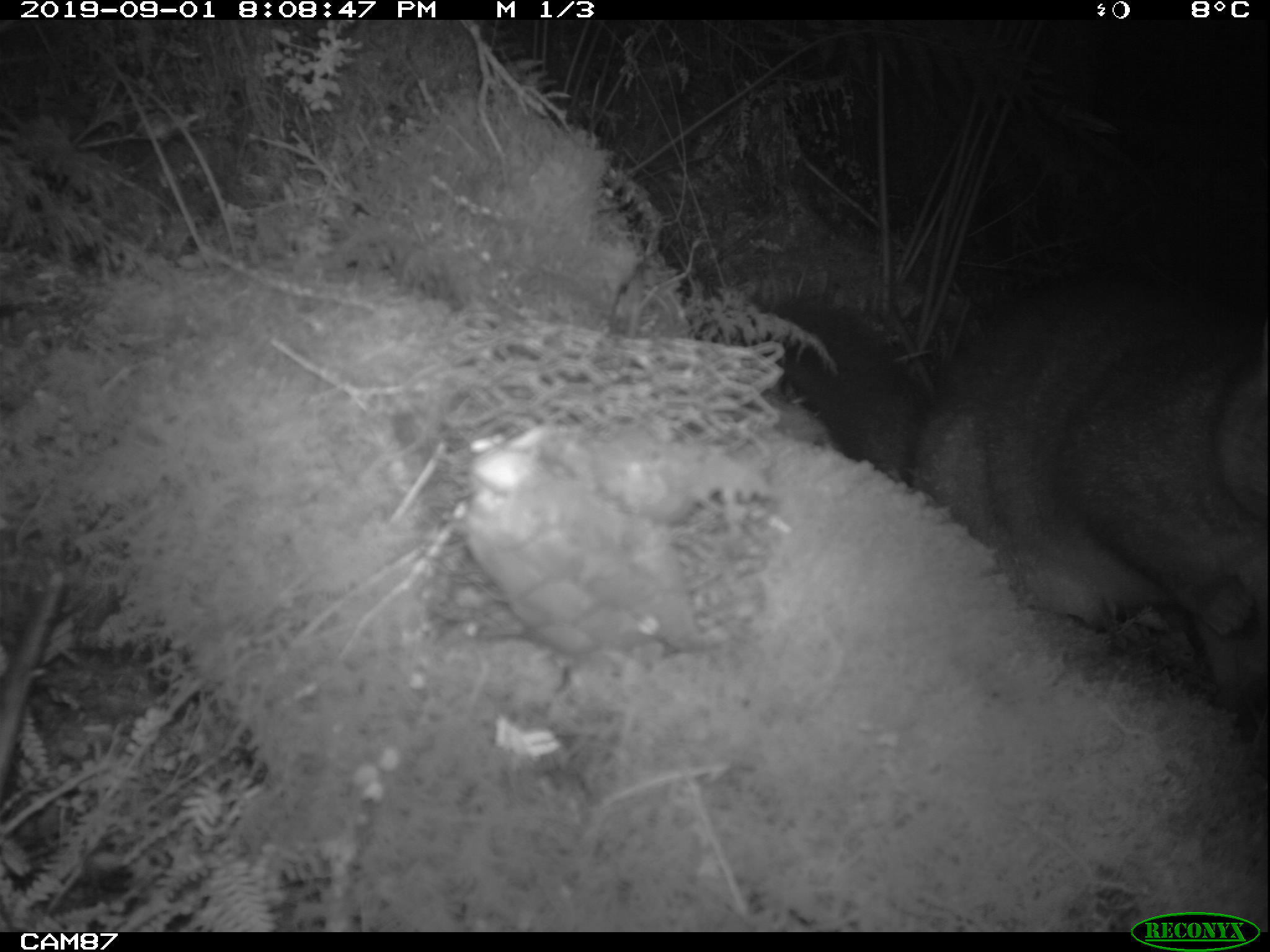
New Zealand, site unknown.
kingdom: Animalia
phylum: Chordata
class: Mammalia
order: Diprotodontia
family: Phalangeridae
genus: Trichosurus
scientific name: Trichosurus vulpecula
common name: common brushtail possum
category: possum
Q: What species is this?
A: Possum (common brushtail possum) (Trichosurus vulpecula).